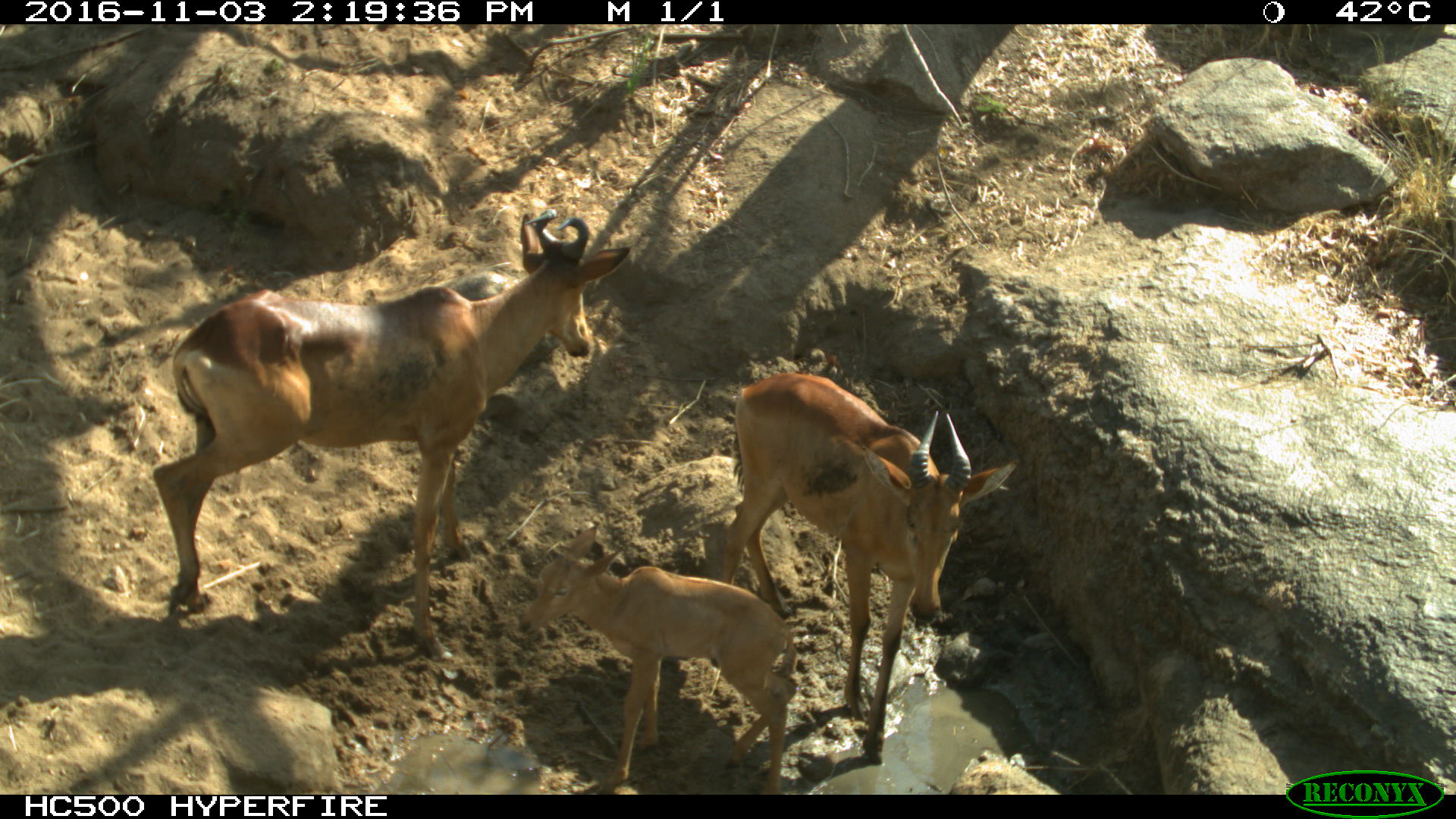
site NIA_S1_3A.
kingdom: Animalia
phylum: Chordata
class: Mammalia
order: Artiodactyla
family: Bovidae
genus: Alcelaphus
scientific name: Alcelaphus buselaphus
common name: hartebeest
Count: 3.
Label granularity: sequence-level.